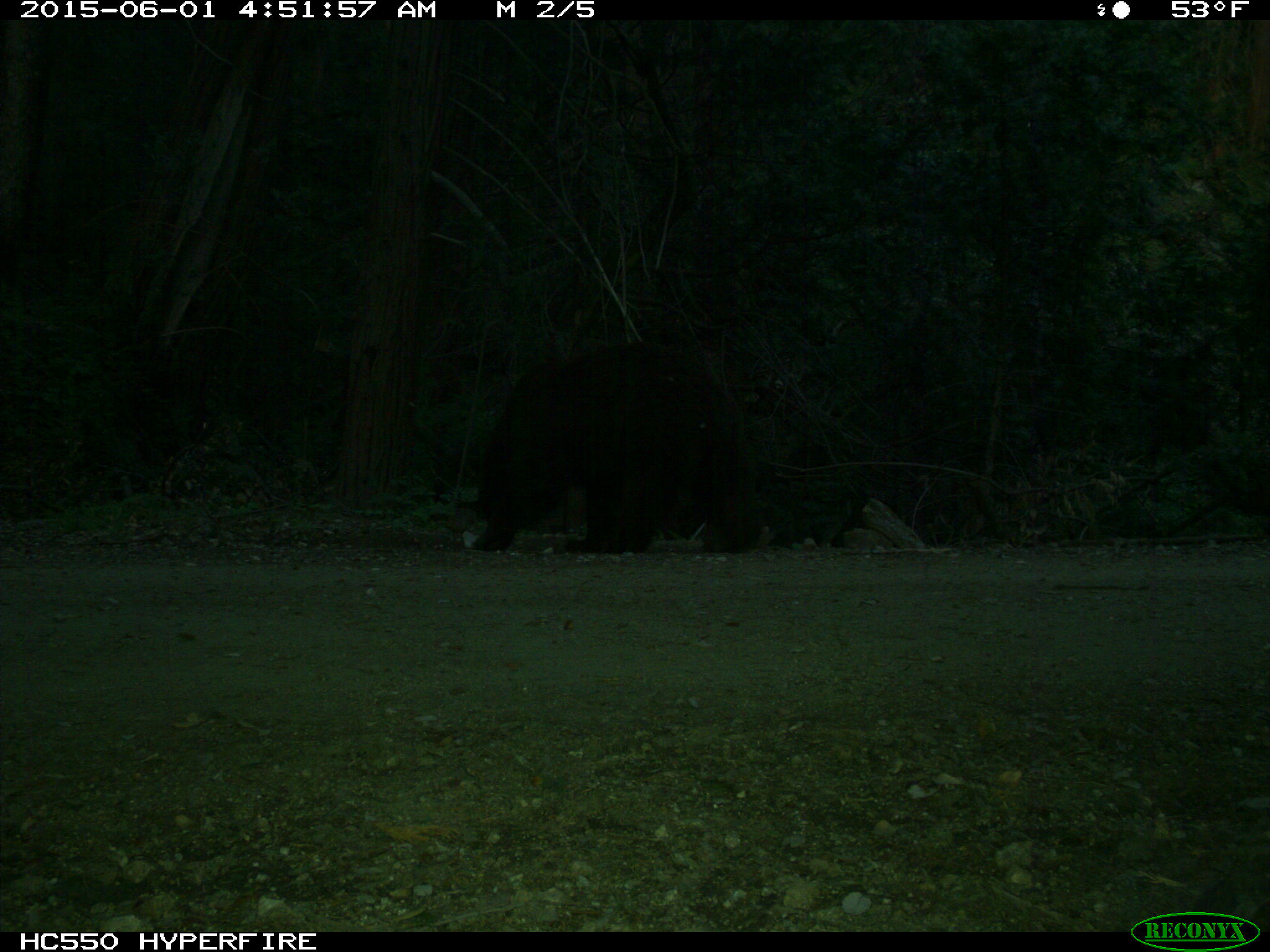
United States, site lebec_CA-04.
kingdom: Animalia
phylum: Chordata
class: Mammalia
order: Carnivora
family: Ursidae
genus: Ursus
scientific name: Ursus americanus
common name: american black bear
Ursus americanus (american black bear).